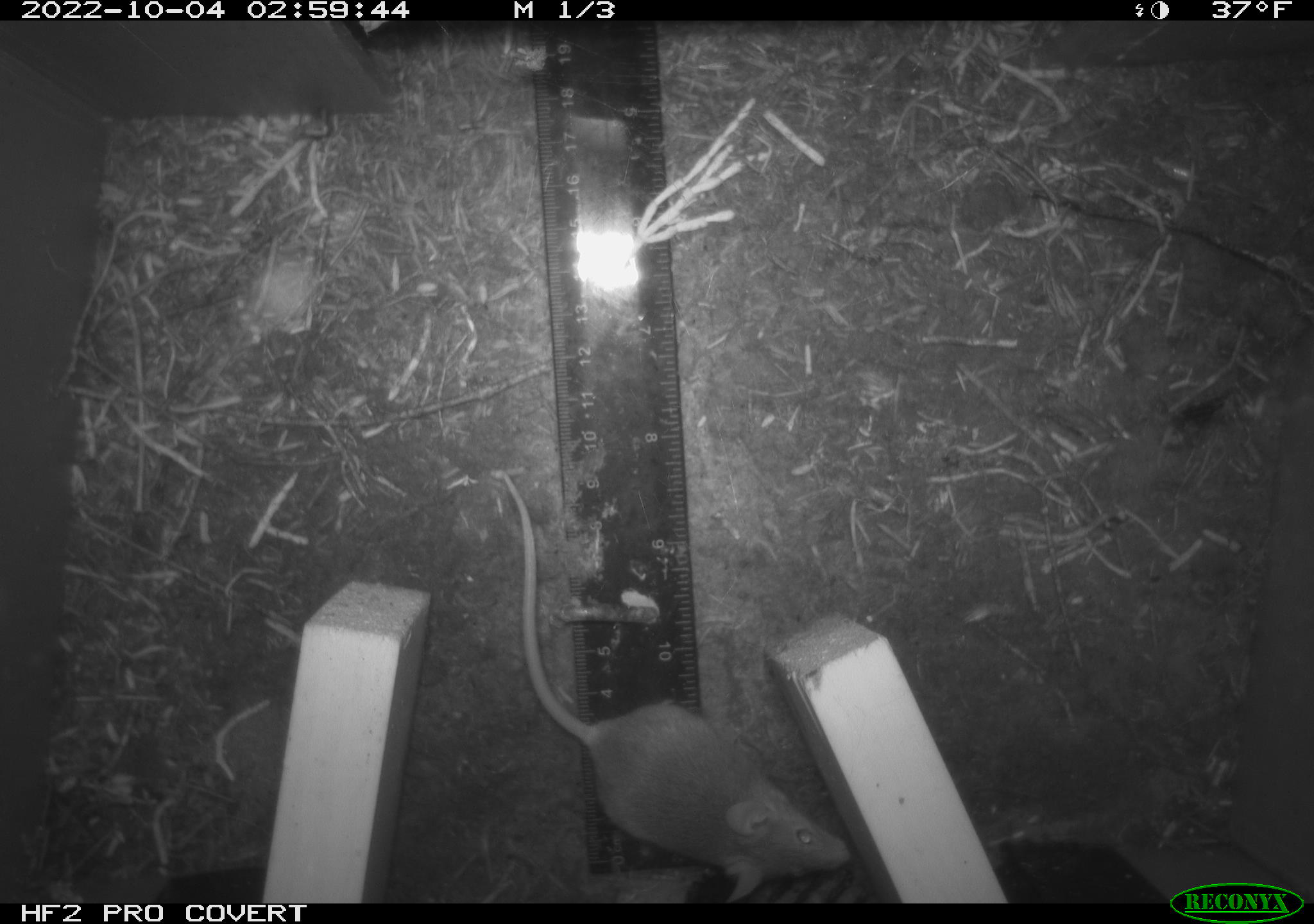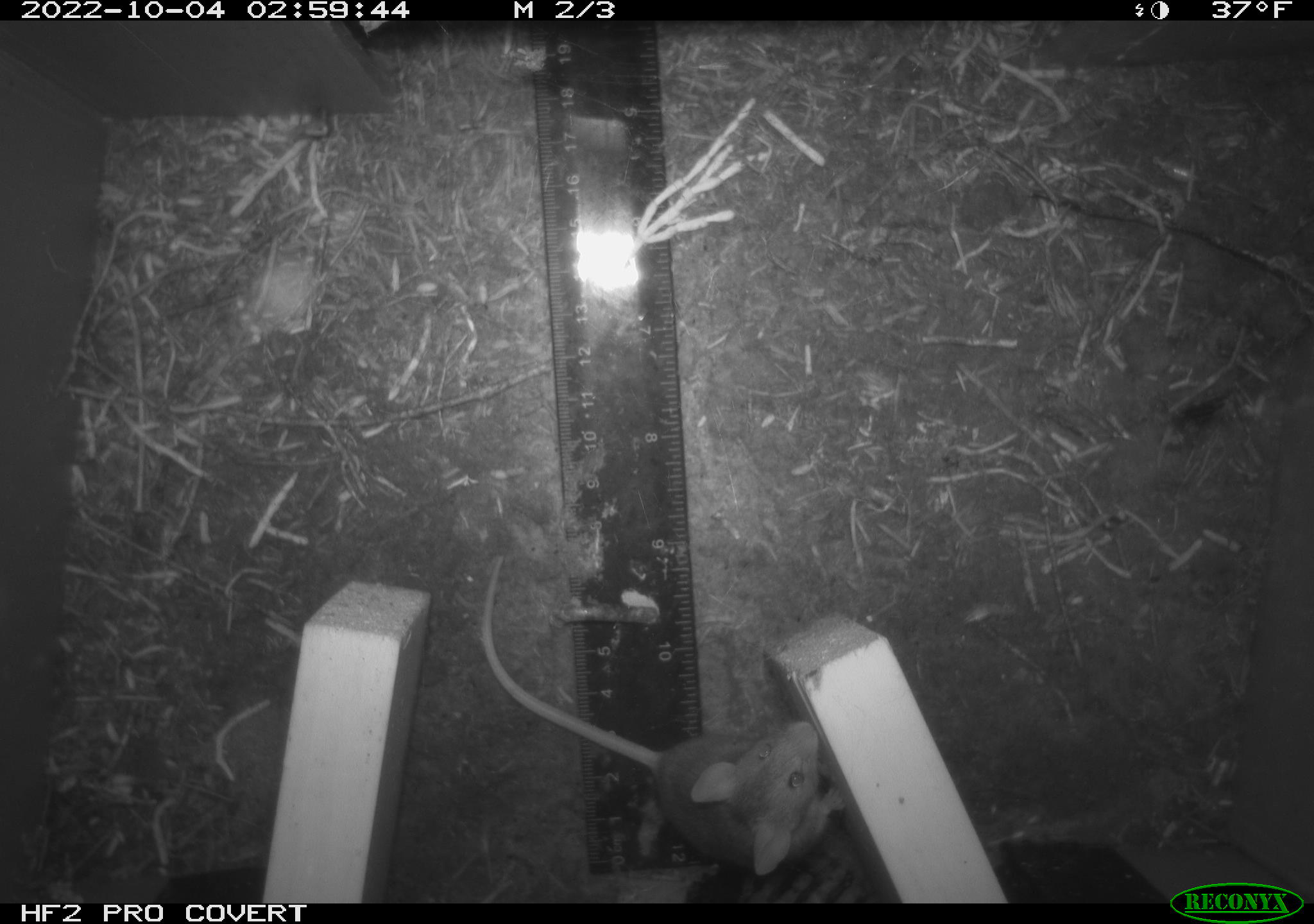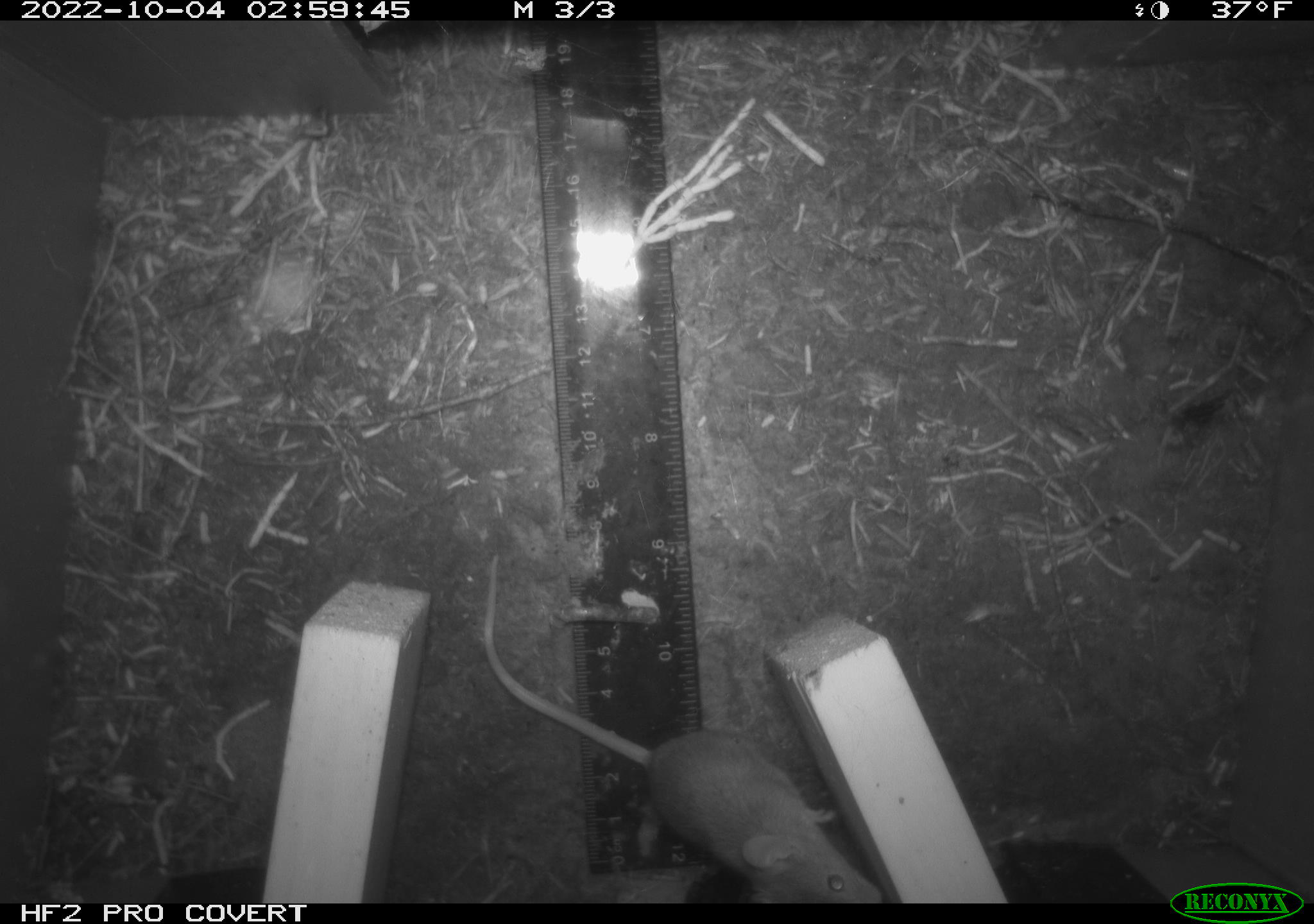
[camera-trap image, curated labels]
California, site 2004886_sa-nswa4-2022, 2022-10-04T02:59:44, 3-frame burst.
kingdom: Animalia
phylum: Chordata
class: Mammalia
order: Rodentia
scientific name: Rodentia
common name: rodent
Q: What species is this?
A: Rodent (Rodentia).